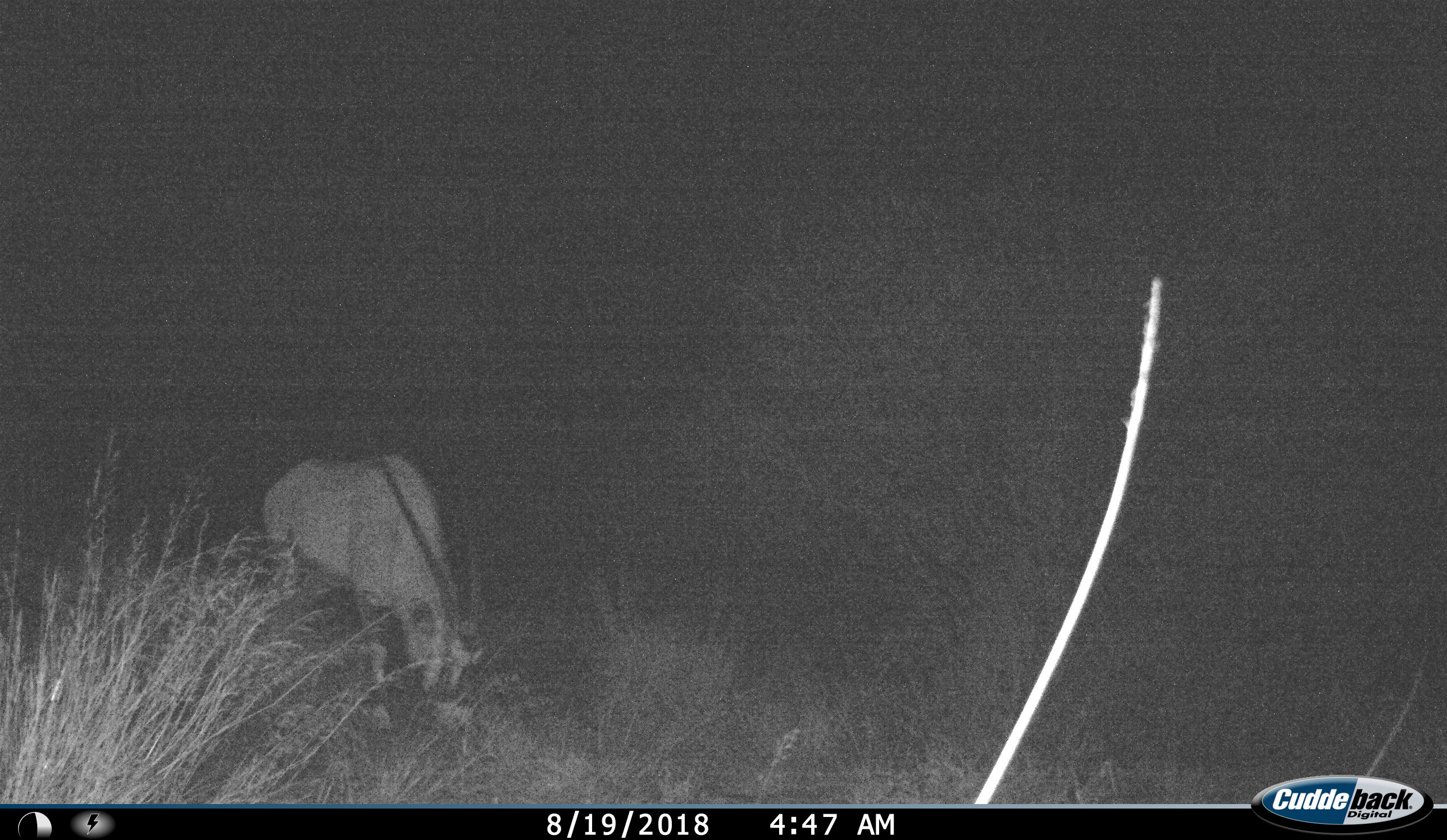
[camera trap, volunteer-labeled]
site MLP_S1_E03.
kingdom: Animalia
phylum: Chordata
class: Mammalia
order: Artiodactyla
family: Bovidae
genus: Oryx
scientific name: Oryx gazella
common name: gemsbok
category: oryx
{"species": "oryx (gemsbok) (Oryx gazella)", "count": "1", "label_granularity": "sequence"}